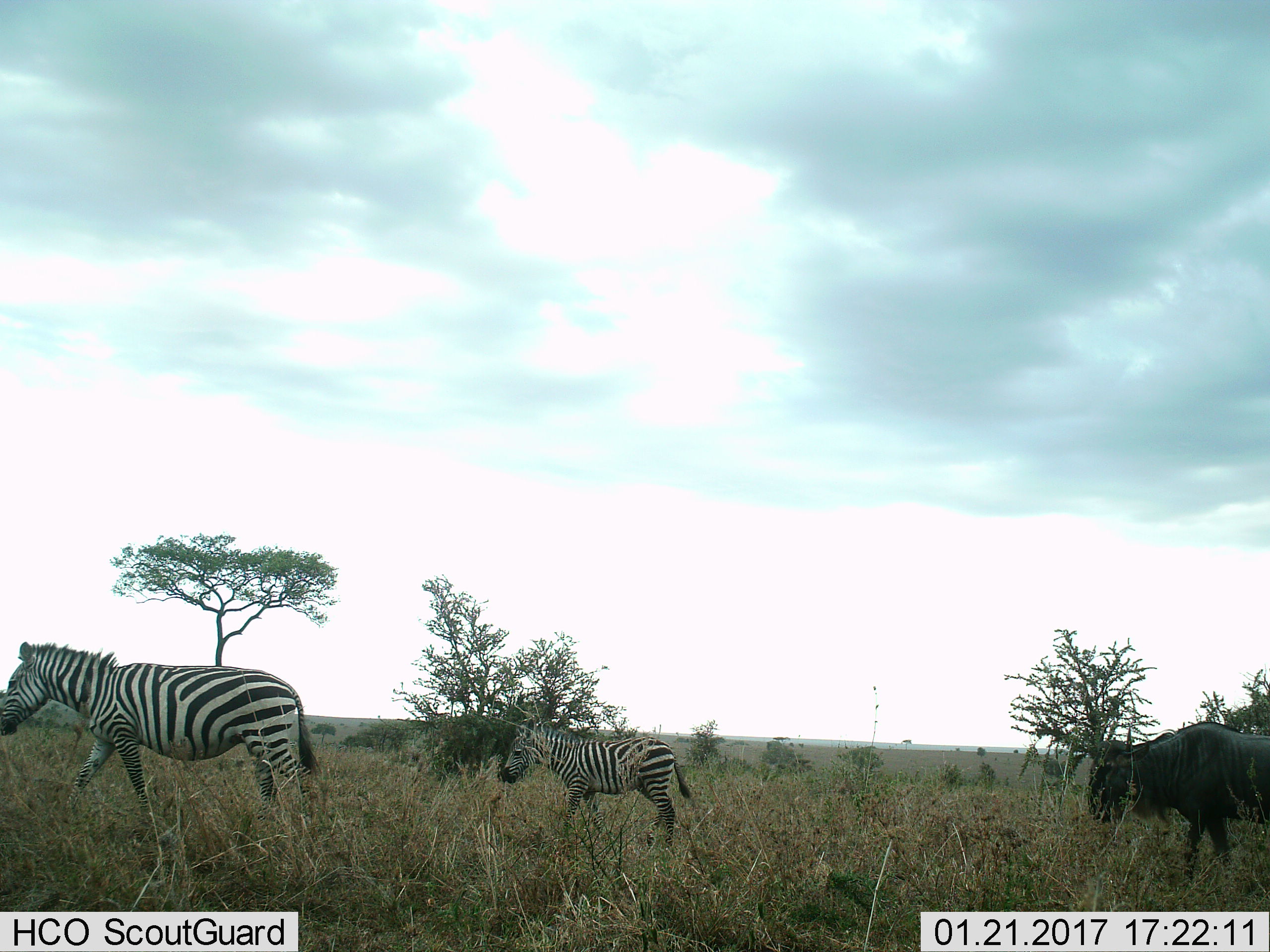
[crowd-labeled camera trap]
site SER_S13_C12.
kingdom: Animalia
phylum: Chordata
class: Mammalia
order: Artiodactyla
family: Bovidae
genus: Connochaetes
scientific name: Connochaetes taurinus taurinus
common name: blue wildebeest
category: wildebeestblue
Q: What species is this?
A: Wildebeestblue (blue wildebeest) (Connochaetes taurinus taurinus).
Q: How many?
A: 1.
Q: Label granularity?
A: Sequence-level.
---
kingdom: Animalia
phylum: Chordata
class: Mammalia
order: Perissodactyla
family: Equidae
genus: Equus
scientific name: Equus quagga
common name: plains zebra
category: zebraplains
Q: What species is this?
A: Zebraplains (plains zebra) (Equus quagga).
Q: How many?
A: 2.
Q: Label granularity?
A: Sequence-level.